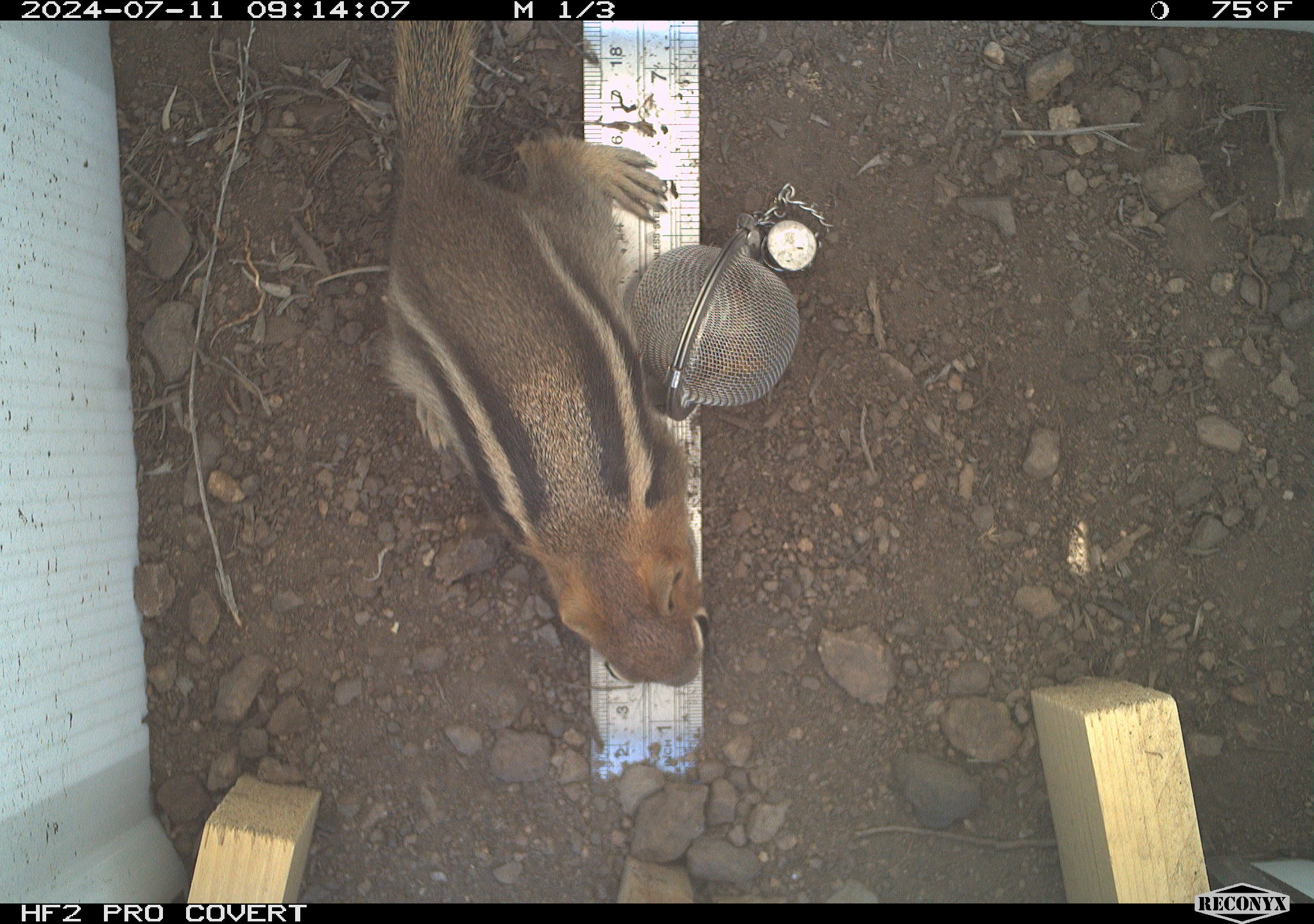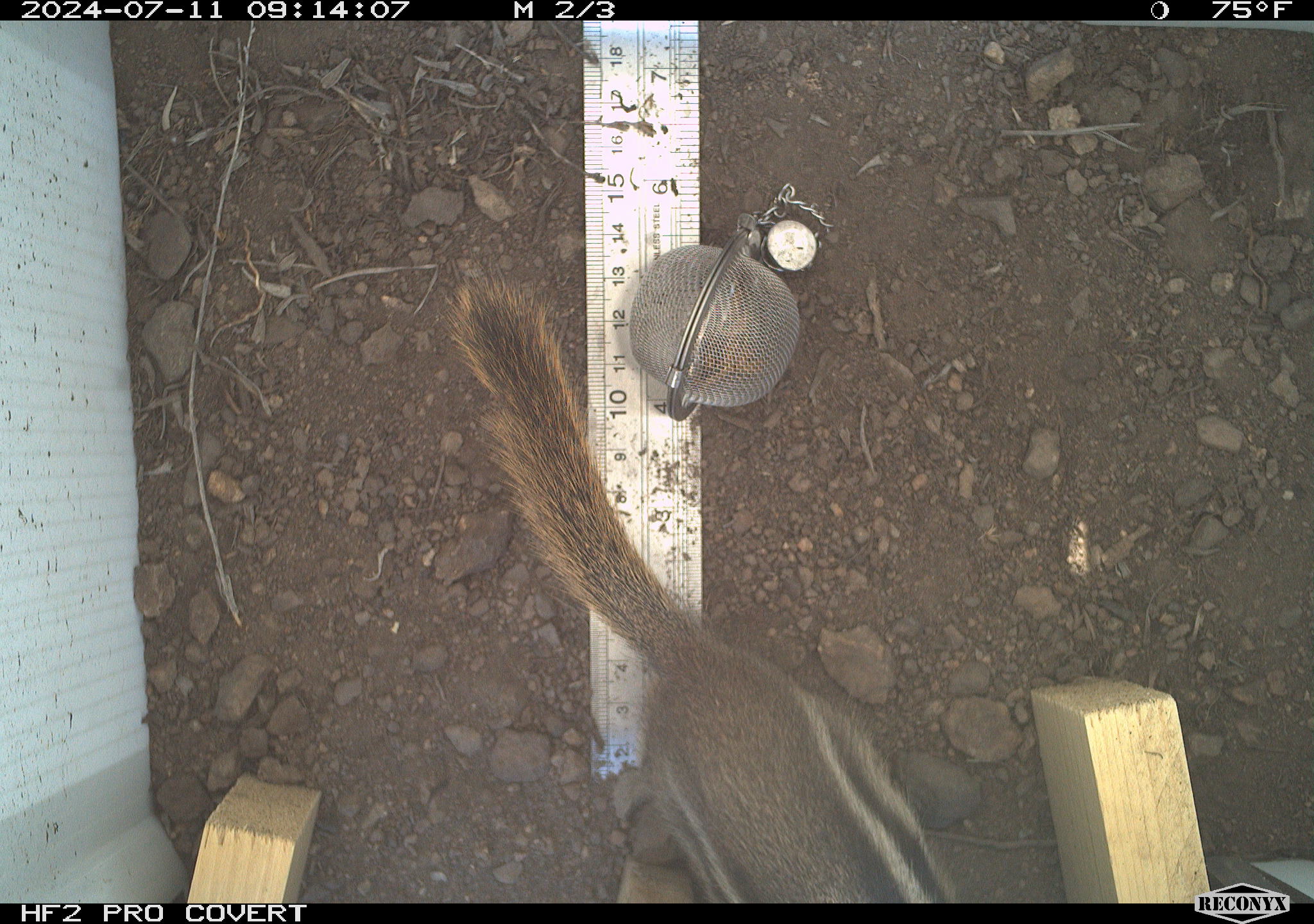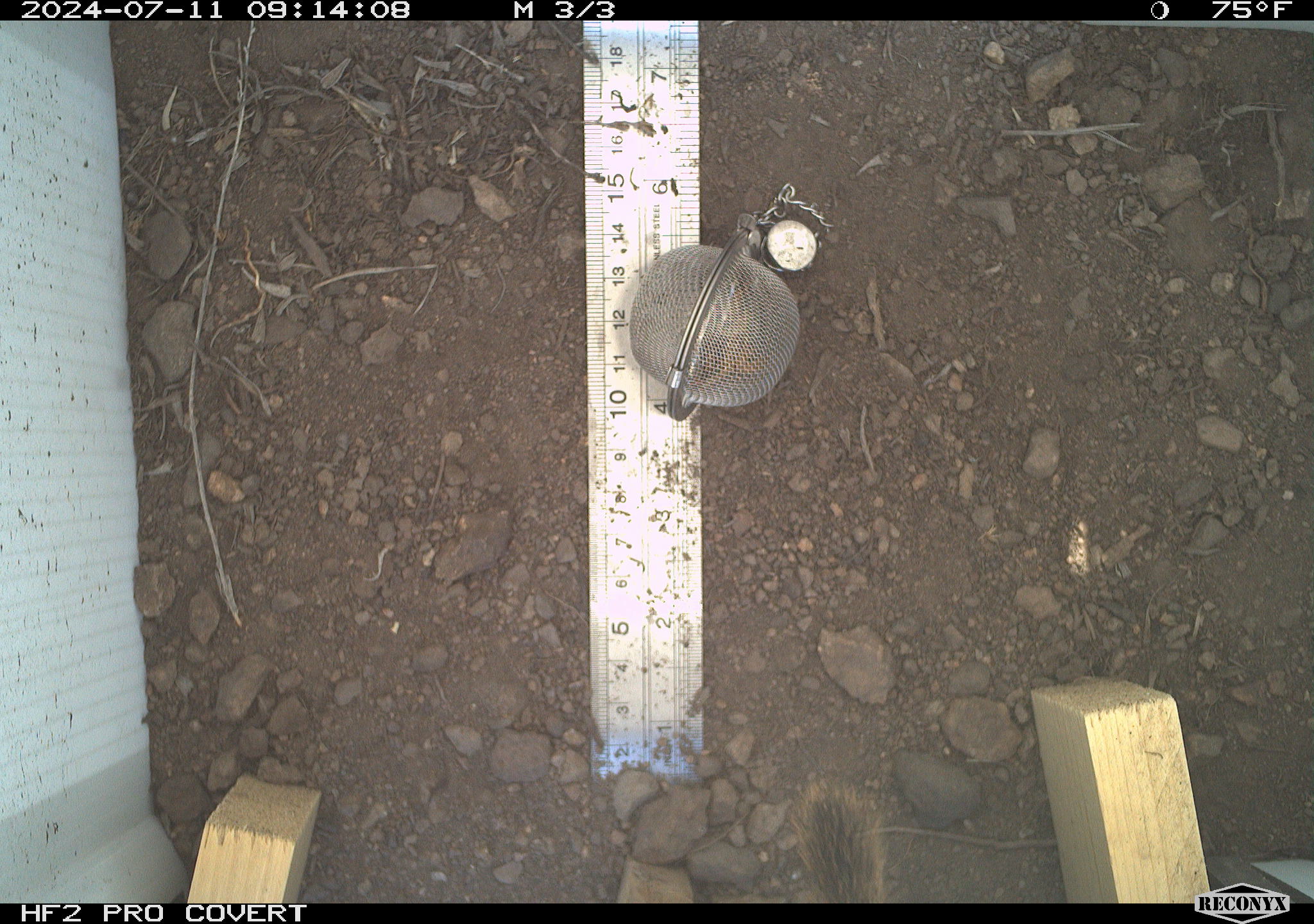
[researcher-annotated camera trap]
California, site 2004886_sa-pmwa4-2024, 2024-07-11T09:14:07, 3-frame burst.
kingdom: Animalia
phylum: Chordata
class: Mammalia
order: Rodentia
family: Sciuridae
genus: Callospermophilus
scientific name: Callospermophilus lateralis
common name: golden mantled ground squirrel